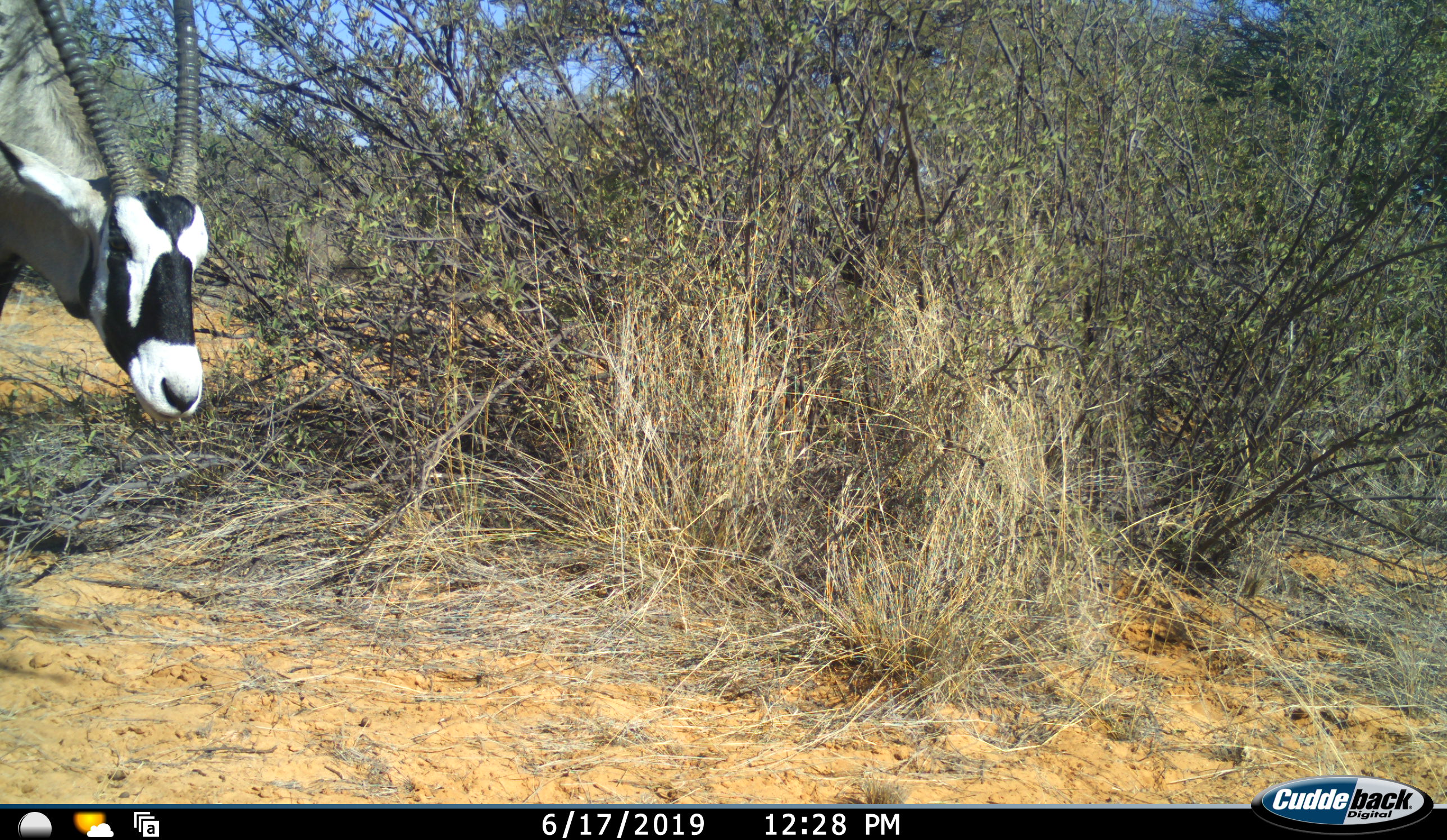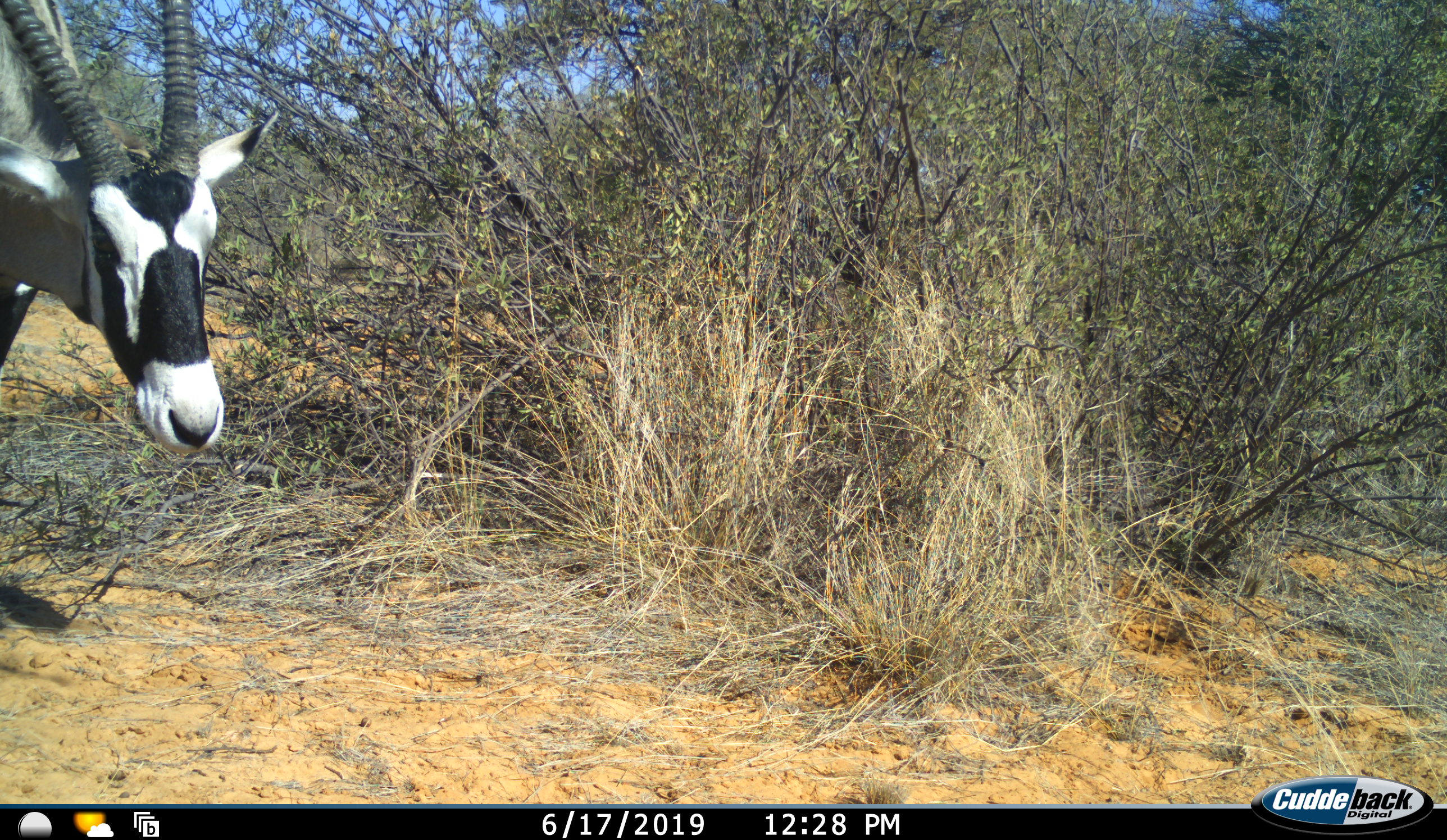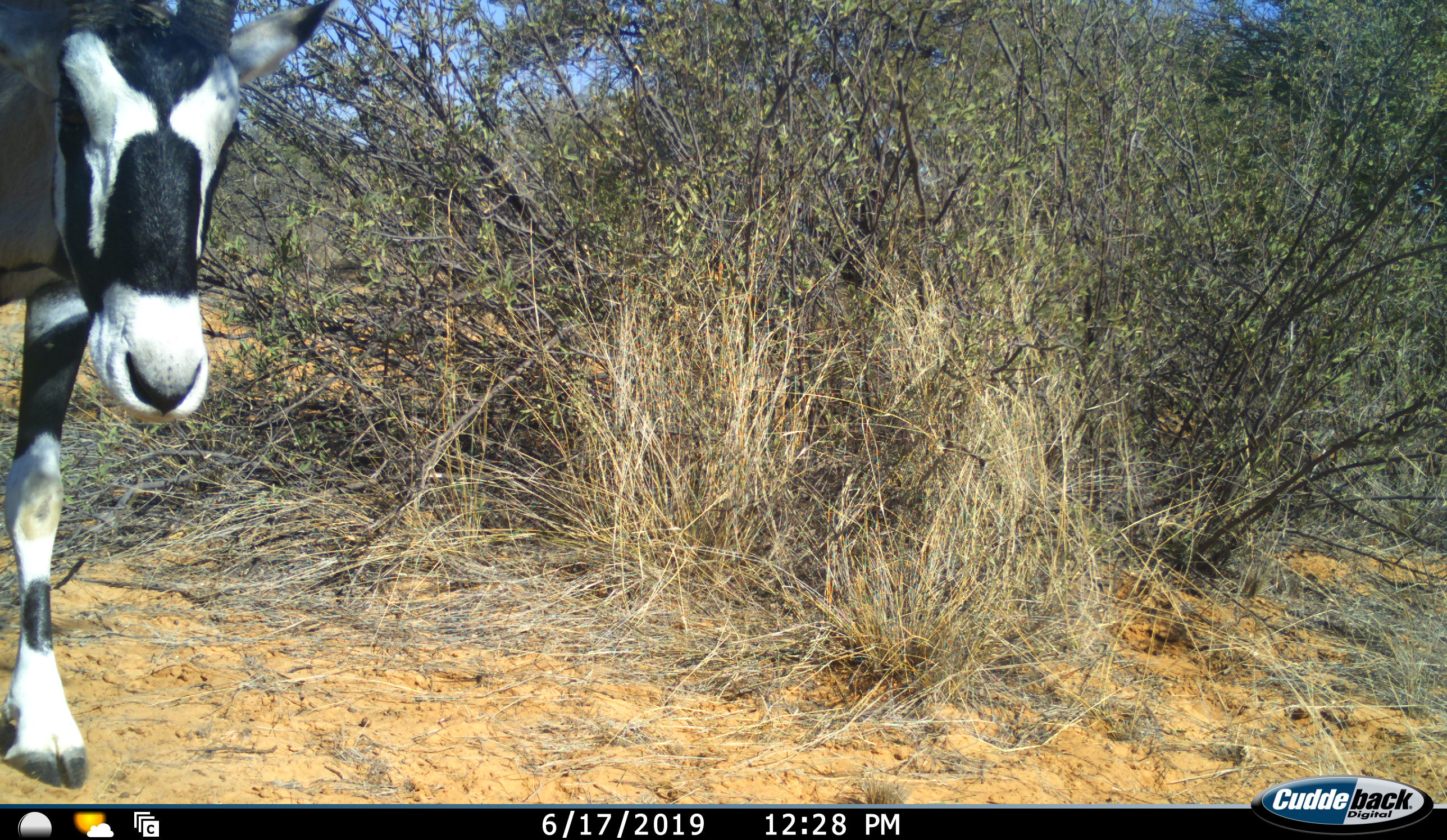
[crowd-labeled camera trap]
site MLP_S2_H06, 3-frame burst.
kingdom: Animalia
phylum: Chordata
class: Mammalia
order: Artiodactyla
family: Bovidae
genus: Oryx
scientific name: Oryx gazella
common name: gemsbok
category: oryx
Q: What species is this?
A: Oryx (gemsbok) (Oryx gazella).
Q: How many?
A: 1.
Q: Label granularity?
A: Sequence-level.